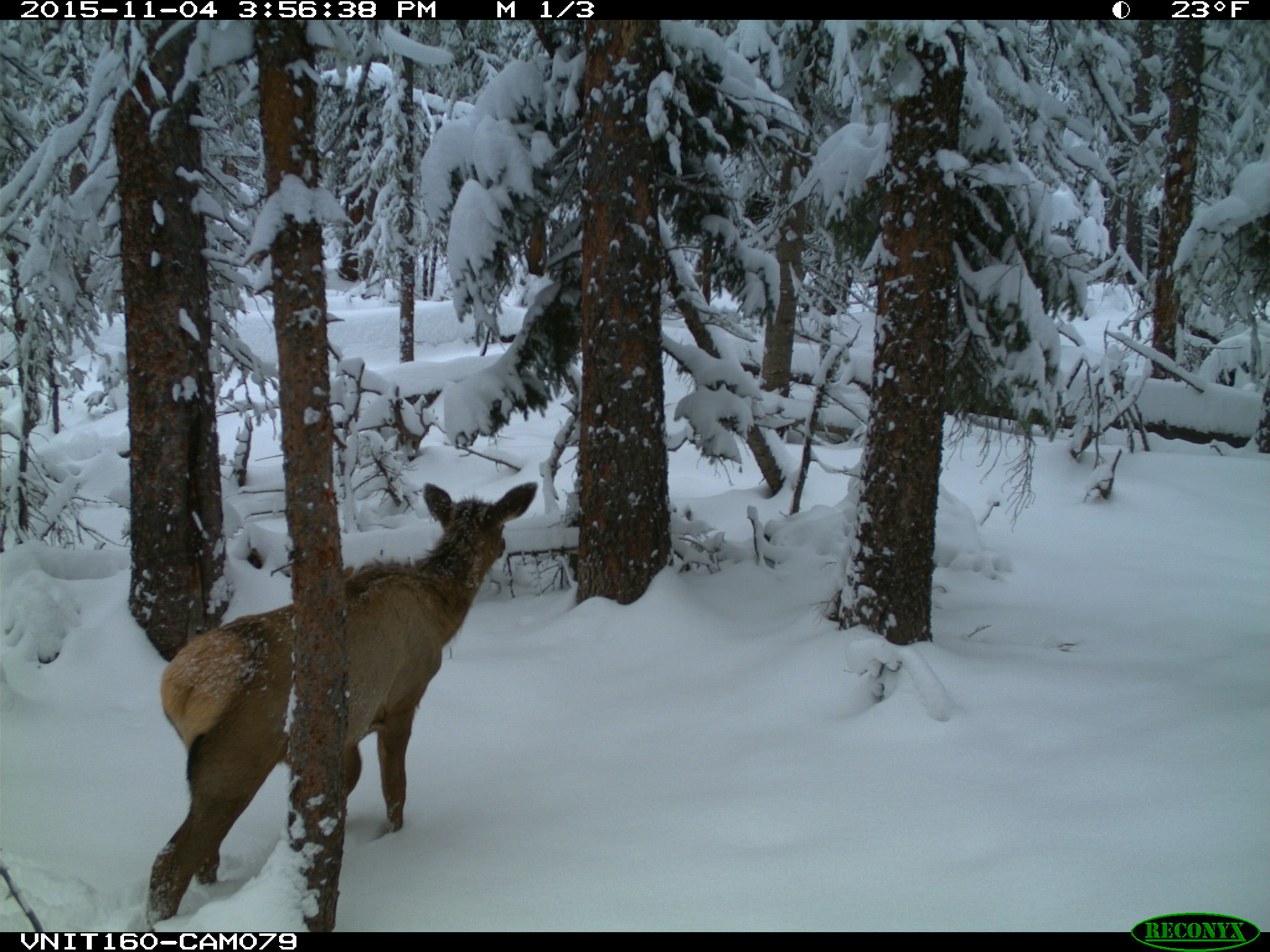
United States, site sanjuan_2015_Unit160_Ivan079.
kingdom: Animalia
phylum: Chordata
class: Mammalia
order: Artiodactyla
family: Cervidae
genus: Cervus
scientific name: Cervus elaphus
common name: red deer